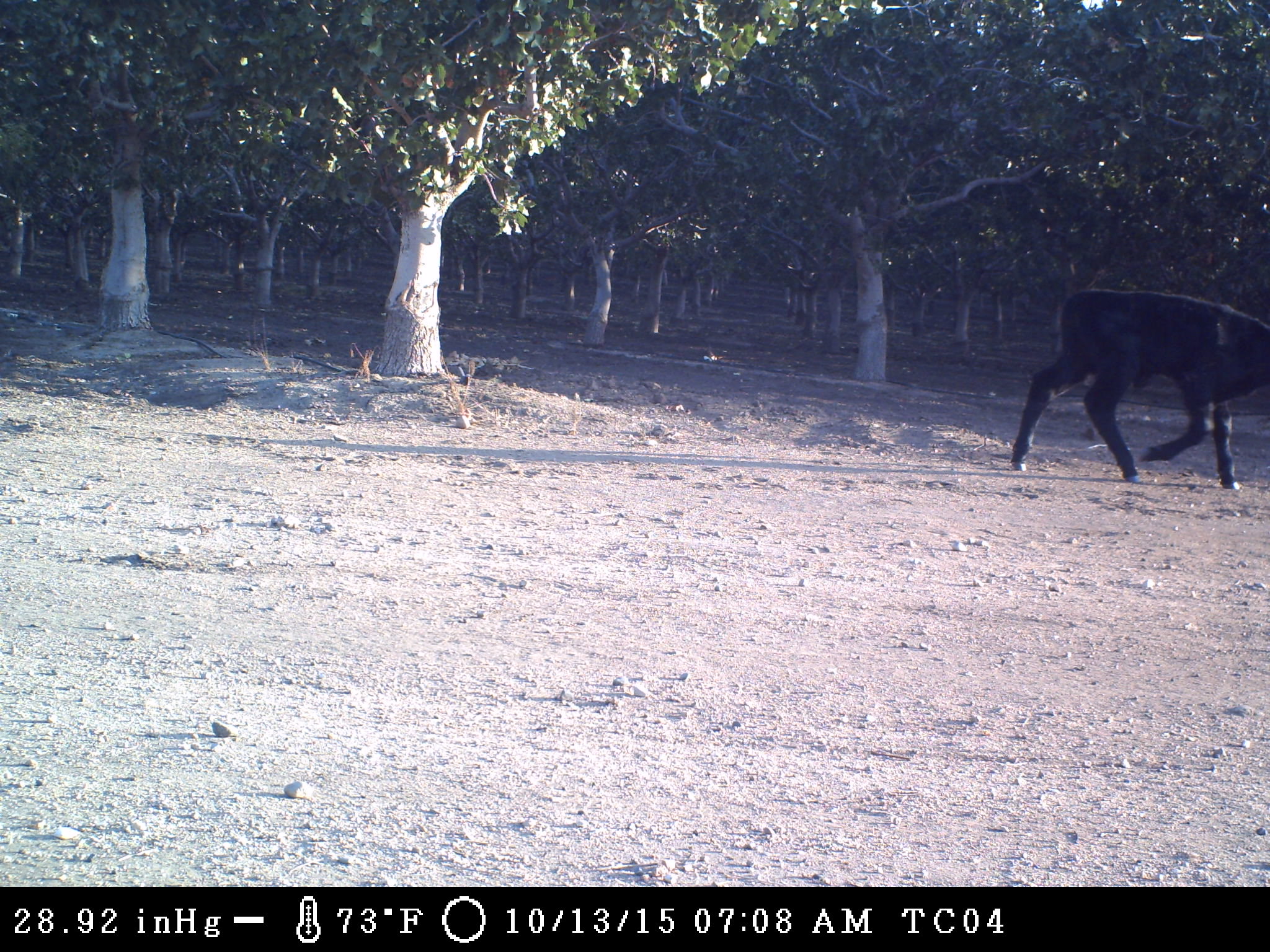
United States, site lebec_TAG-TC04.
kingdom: Animalia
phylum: Chordata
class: Mammalia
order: Artiodactyla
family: Bovidae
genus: Bos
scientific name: Bos taurus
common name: domestic cow